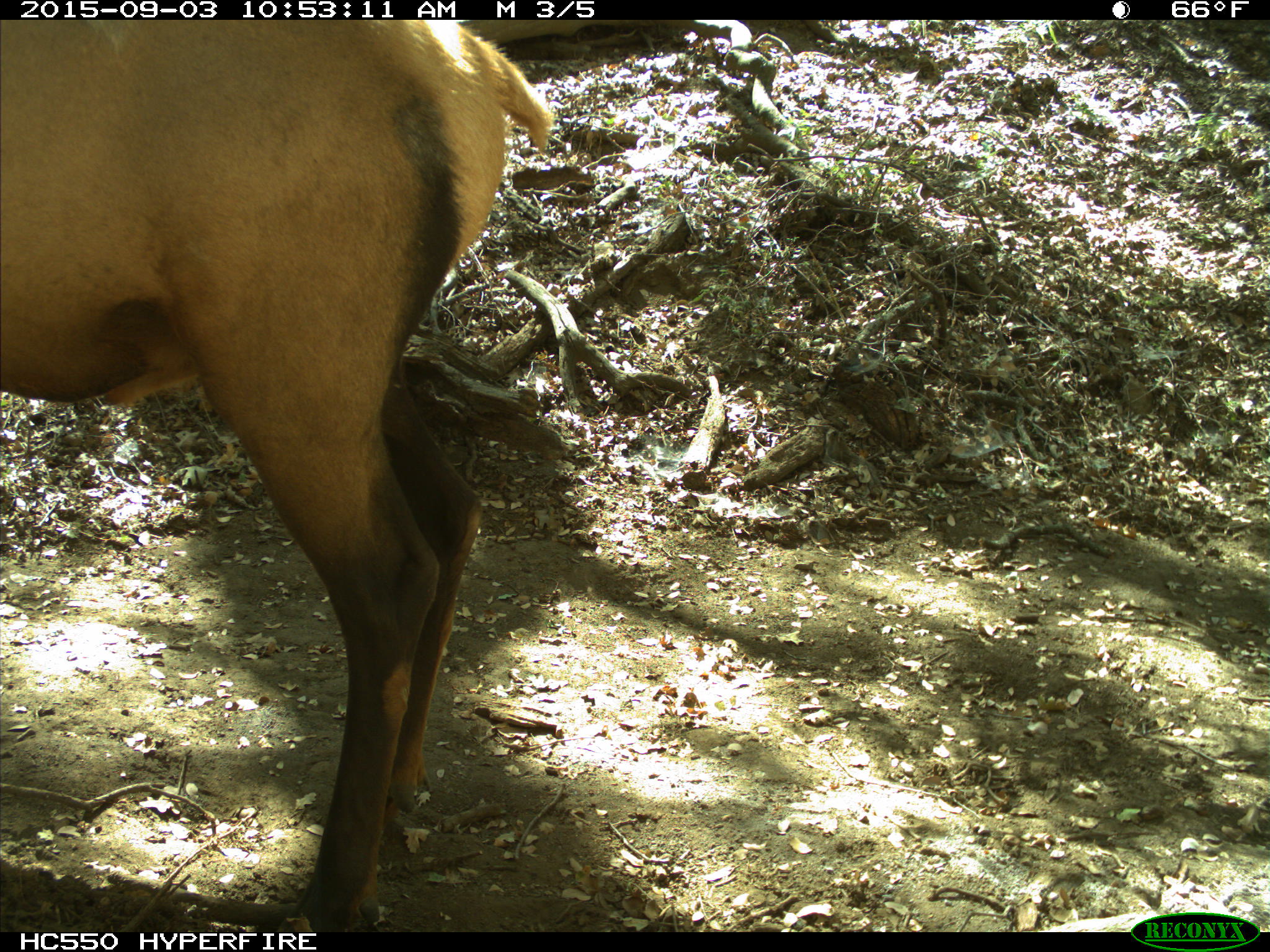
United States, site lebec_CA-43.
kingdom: Animalia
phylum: Chordata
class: Mammalia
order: Artiodactyla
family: Cervidae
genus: Cervus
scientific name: Cervus canadensis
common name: elk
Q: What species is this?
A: Cervus canadensis (elk).